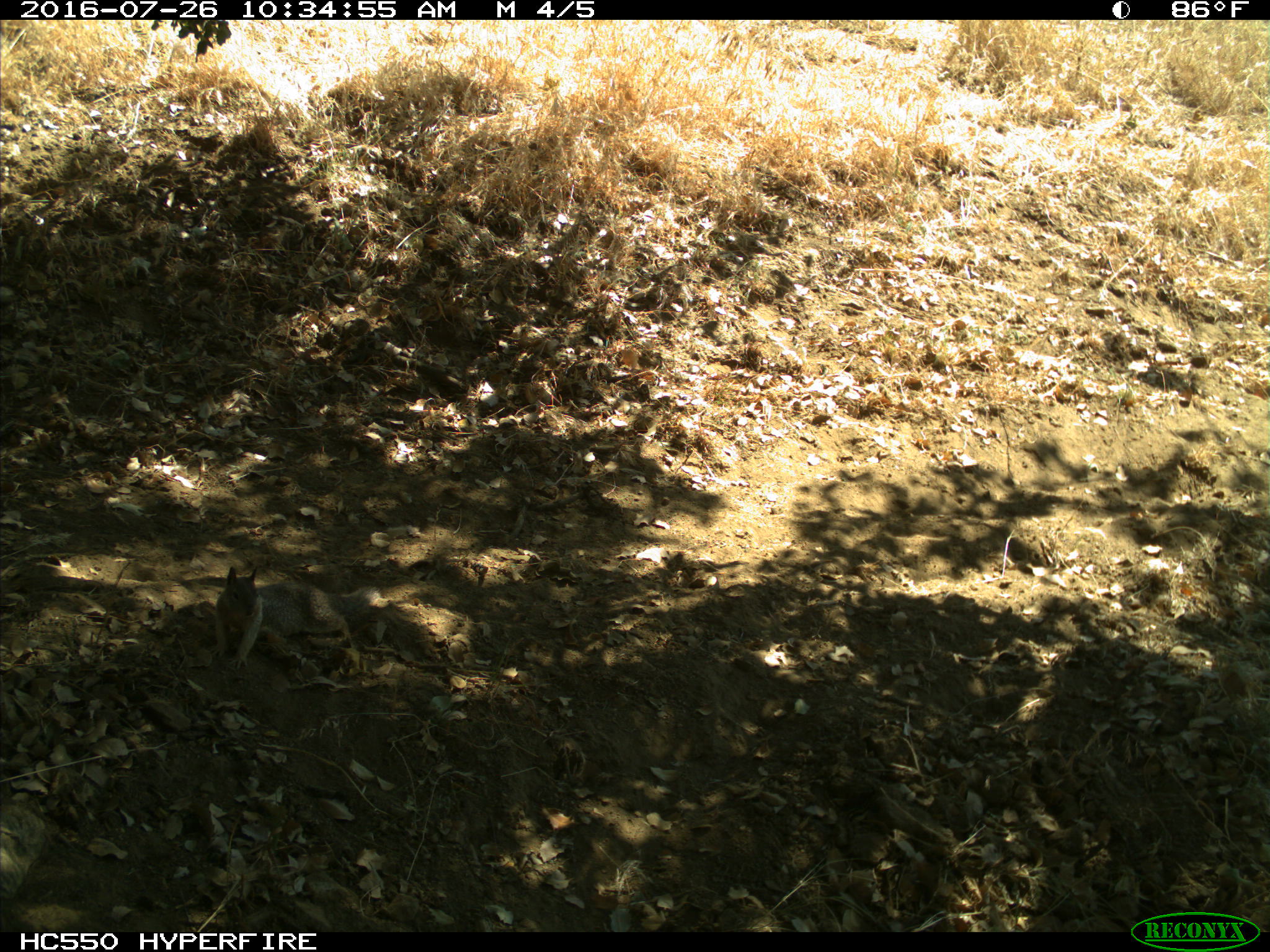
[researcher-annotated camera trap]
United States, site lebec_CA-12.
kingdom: Animalia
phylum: Chordata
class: Mammalia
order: Rodentia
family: Sciuridae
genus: Otospermophilus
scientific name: Otospermophilus beecheyi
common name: california ground squirrel